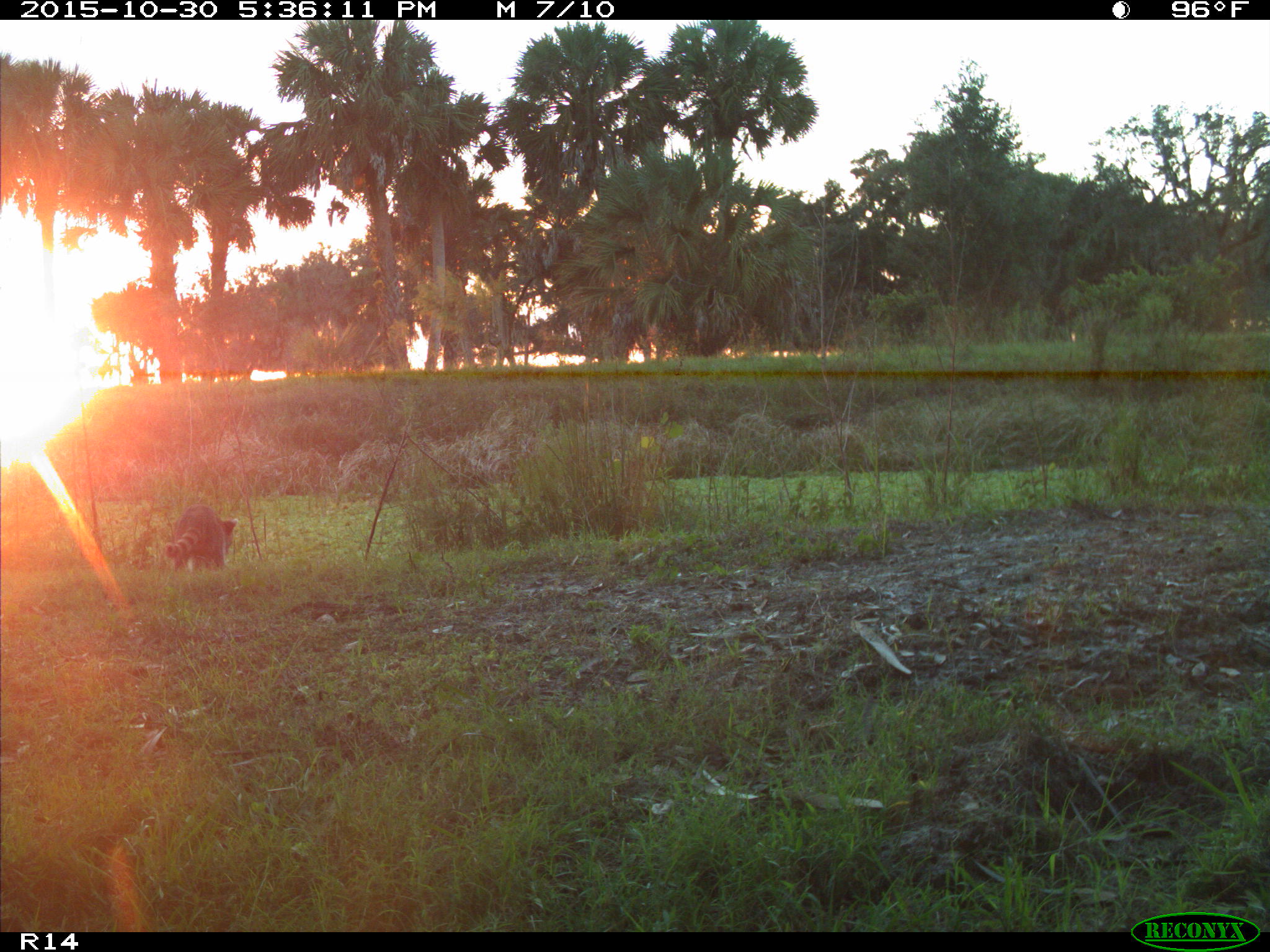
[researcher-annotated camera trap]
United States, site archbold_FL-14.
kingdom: Animalia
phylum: Chordata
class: Mammalia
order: Carnivora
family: Procyonidae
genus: Procyon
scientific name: Procyon lotor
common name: common raccoon